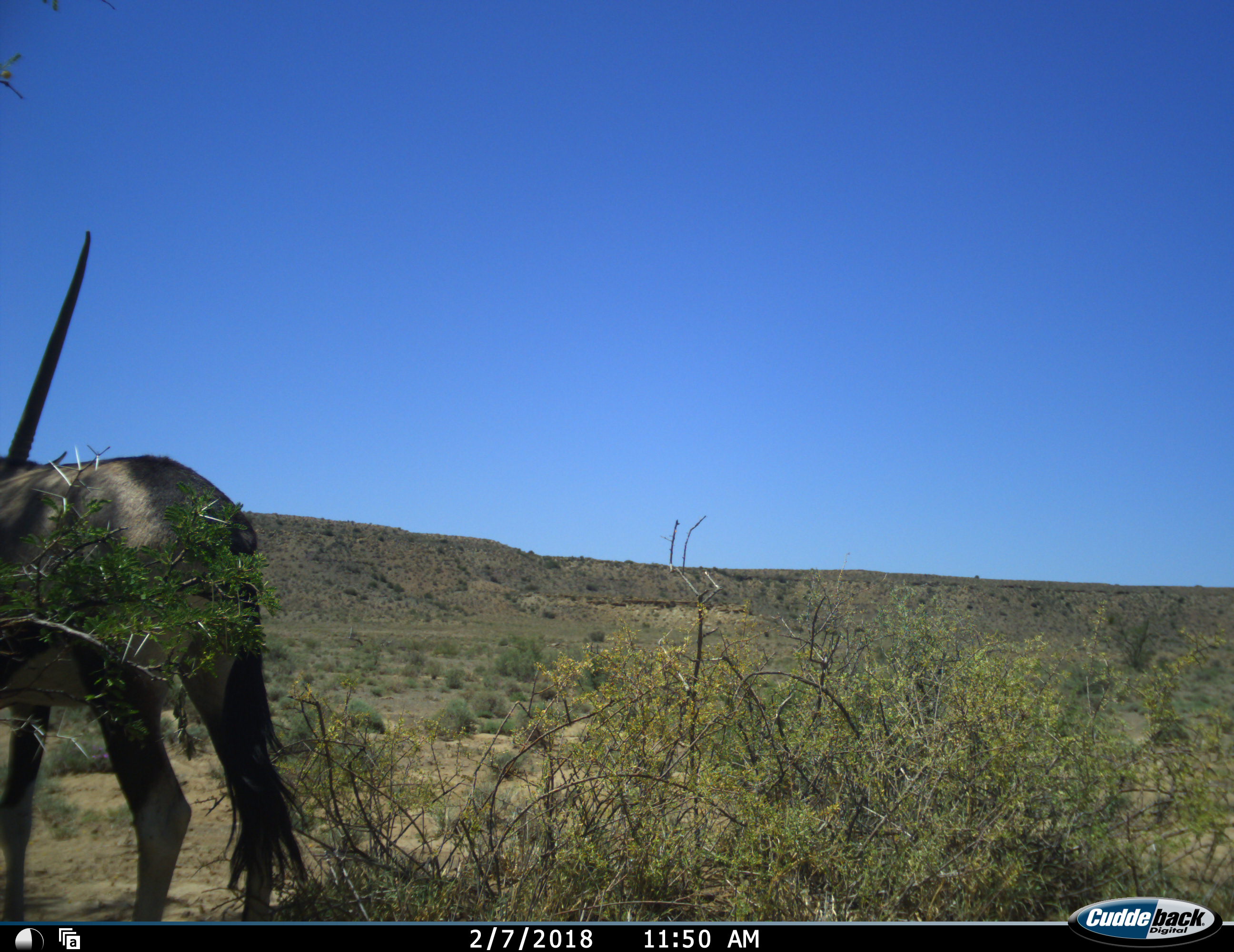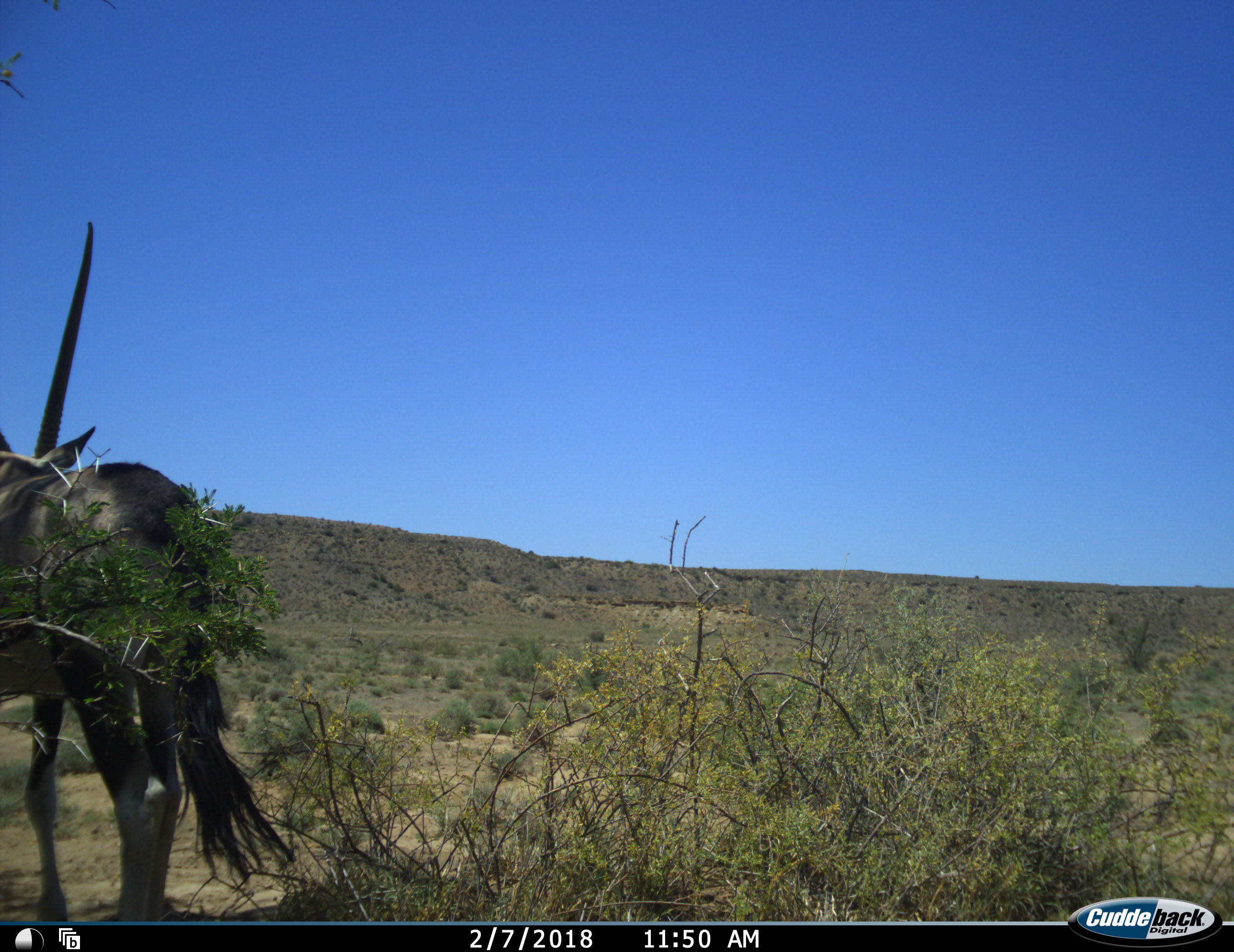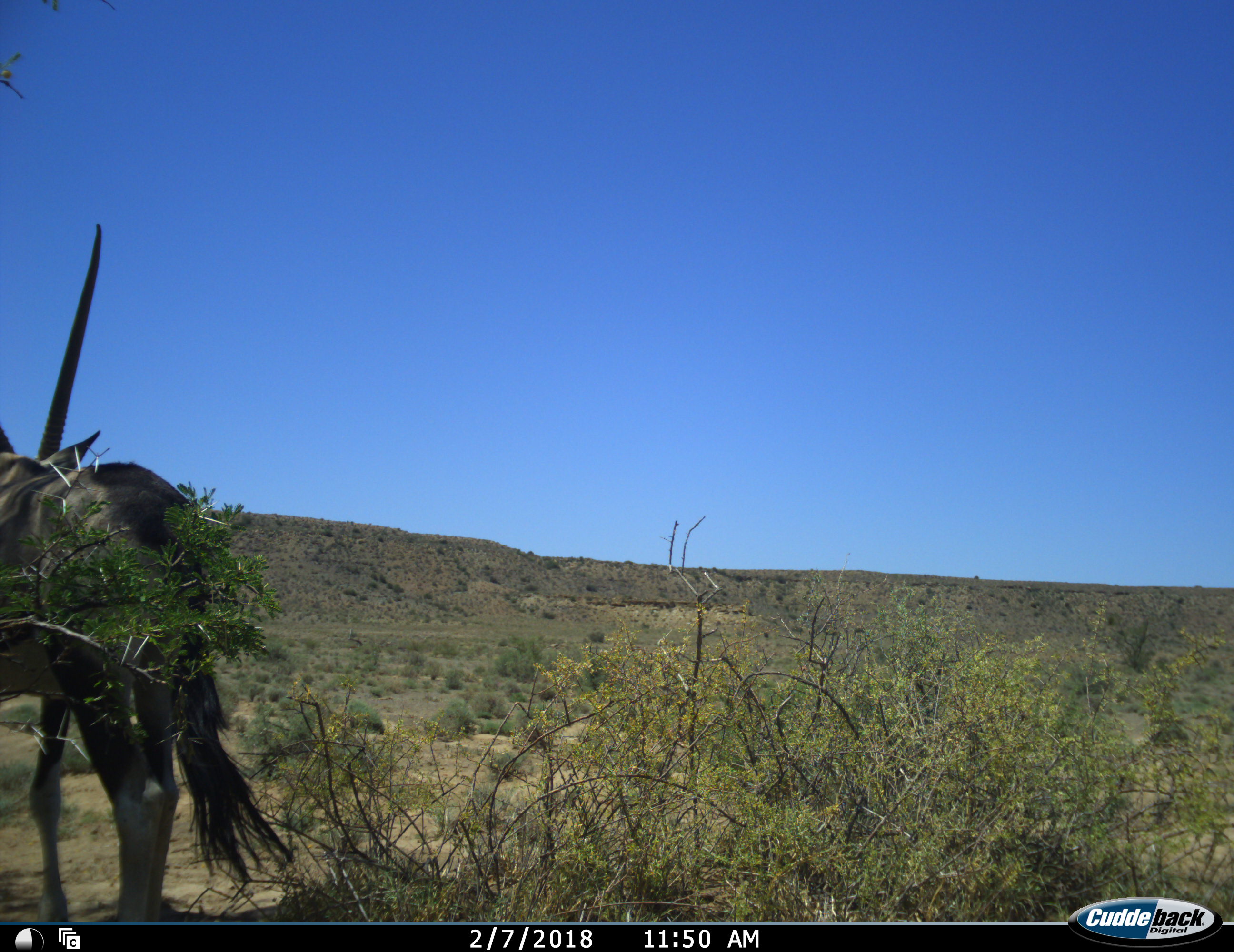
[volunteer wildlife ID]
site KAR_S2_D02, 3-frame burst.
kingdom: Animalia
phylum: Chordata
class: Mammalia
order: Artiodactyla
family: Bovidae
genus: Oryx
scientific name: Oryx gazella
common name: gemsbok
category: oryx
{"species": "oryx (gemsbok) (Oryx gazella)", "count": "1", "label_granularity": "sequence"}